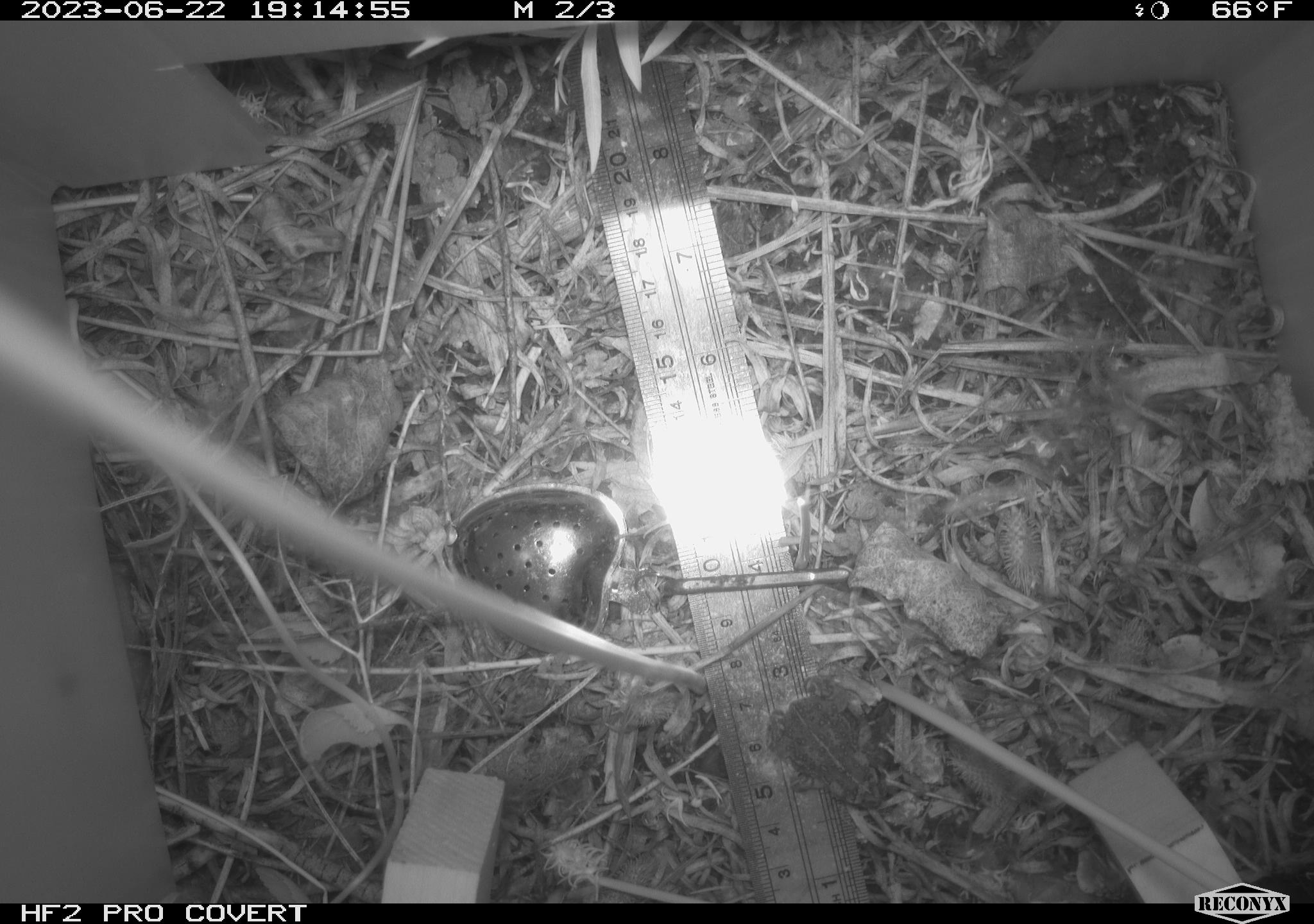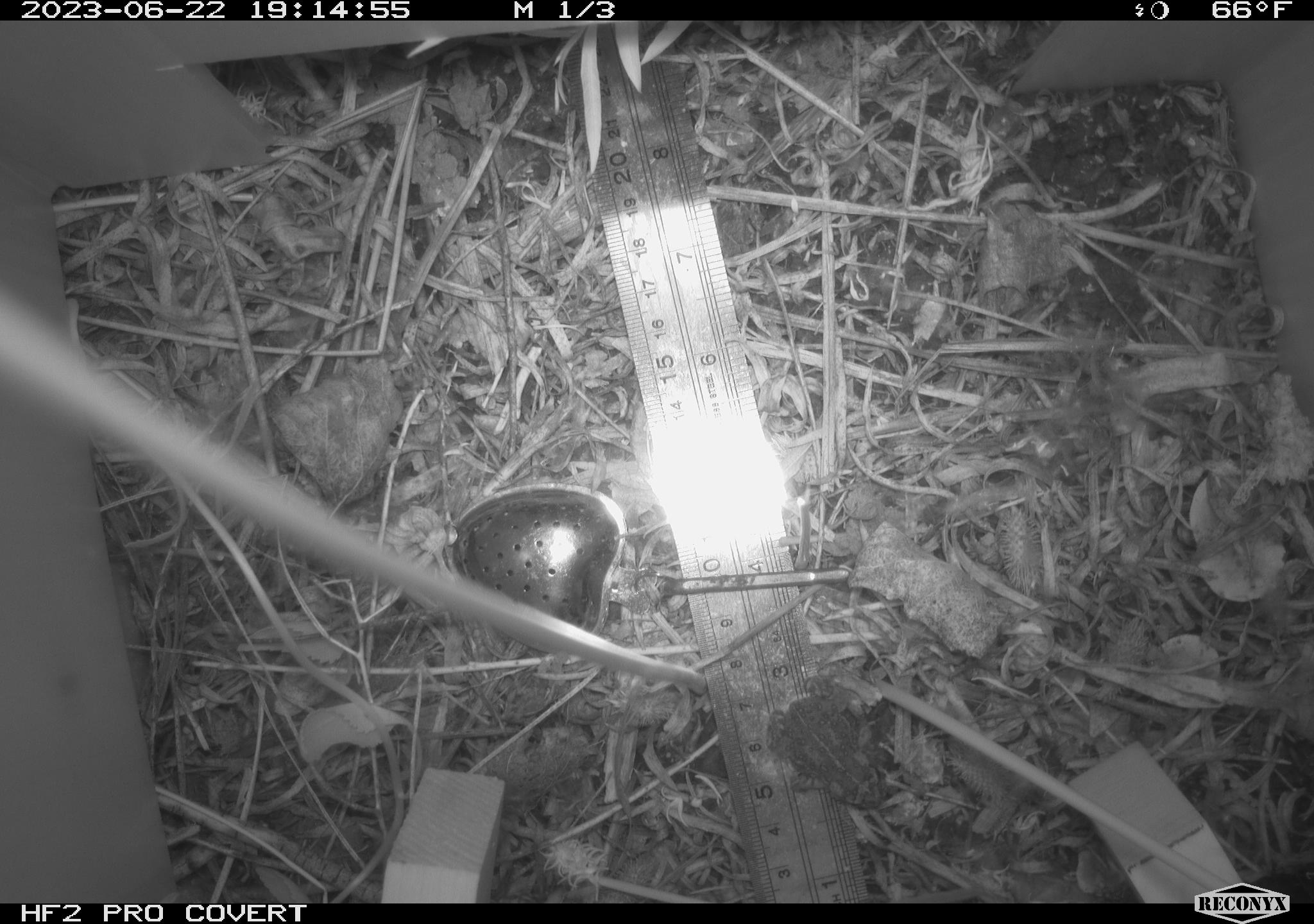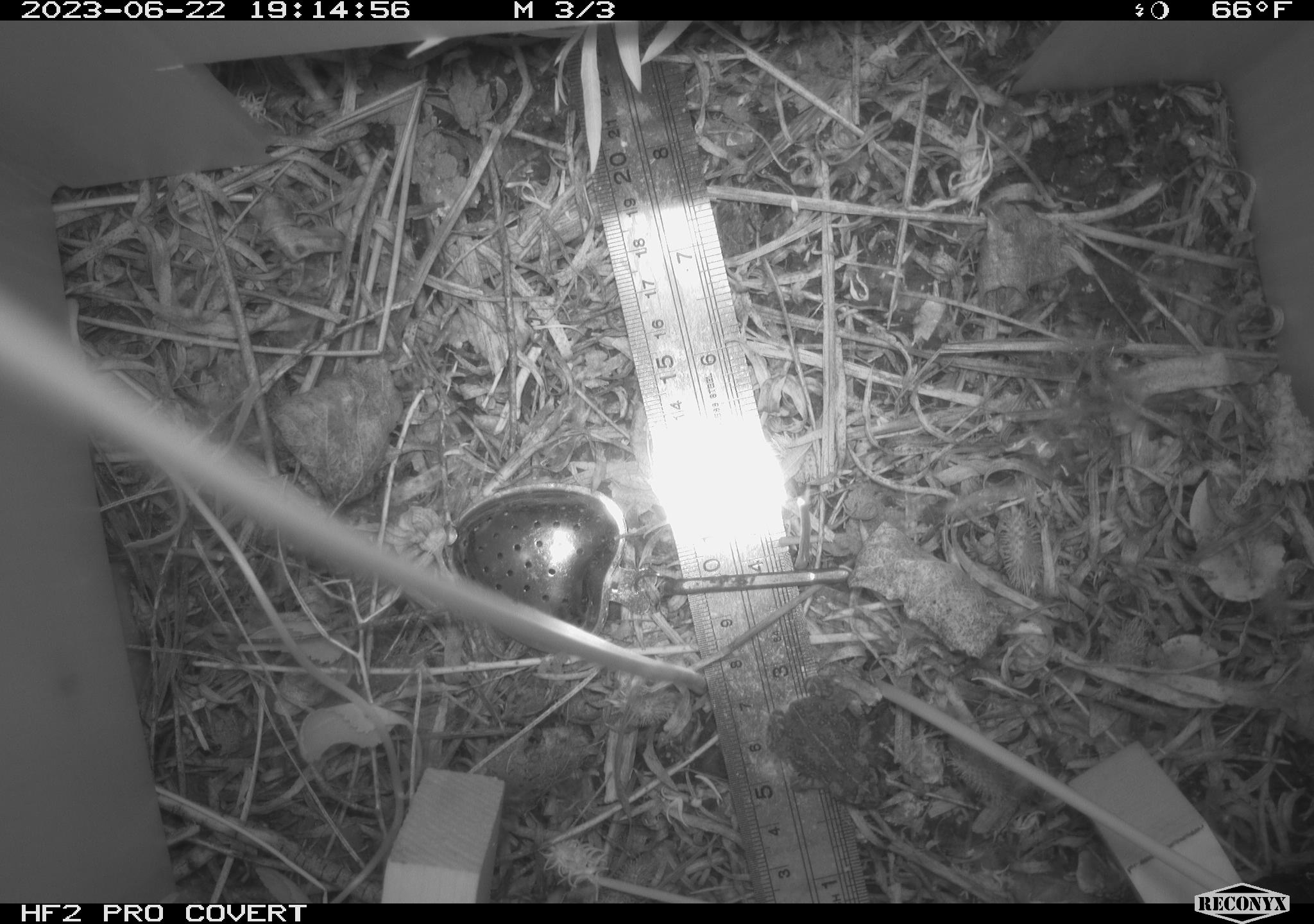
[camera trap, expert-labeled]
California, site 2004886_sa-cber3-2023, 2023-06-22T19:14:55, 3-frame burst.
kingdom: Animalia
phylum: Chordata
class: Amphibia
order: Anura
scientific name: Anura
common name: frogs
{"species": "frogs (Anura)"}